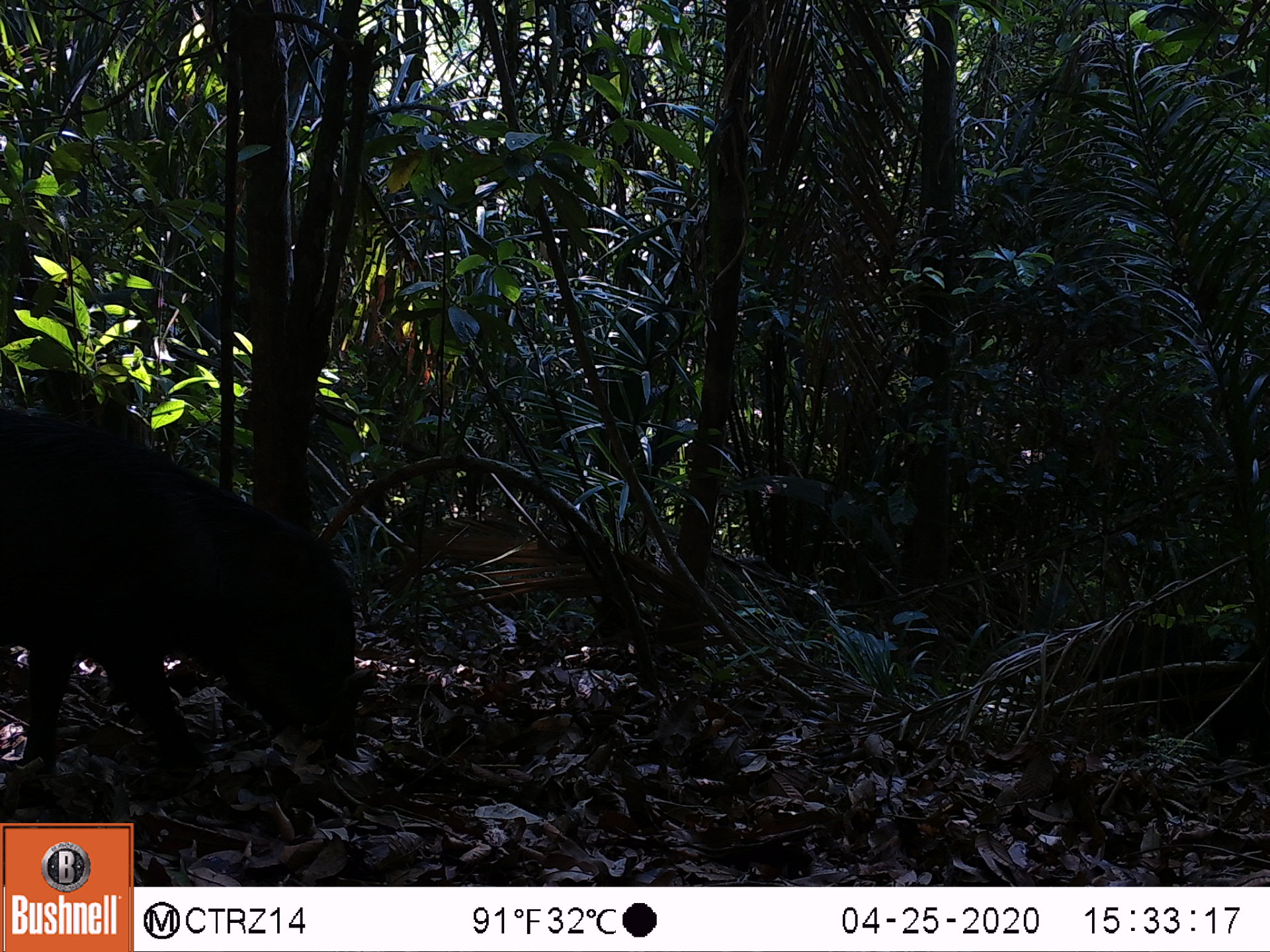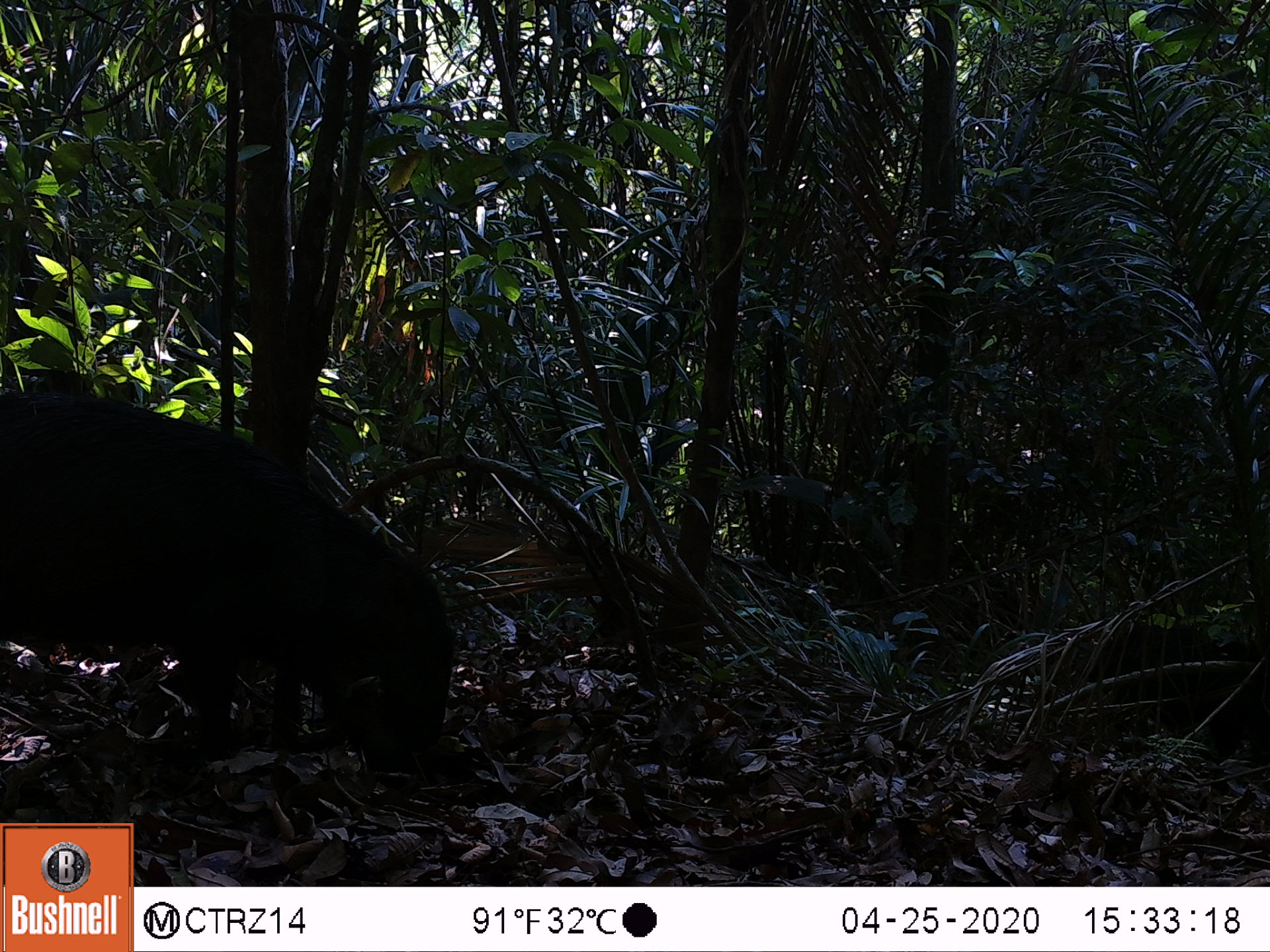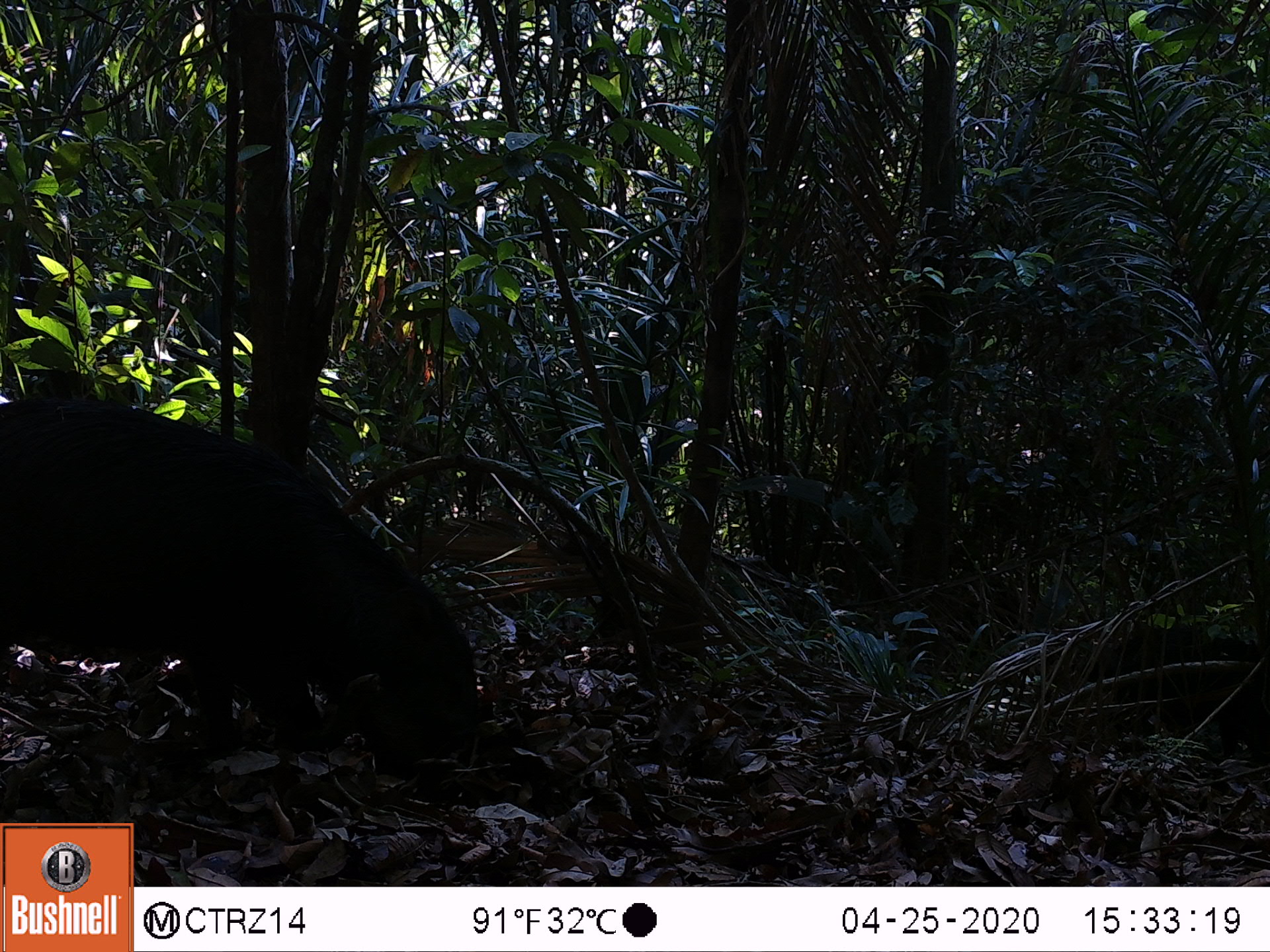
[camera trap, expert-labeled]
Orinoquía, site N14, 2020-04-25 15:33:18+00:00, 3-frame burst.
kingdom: Animalia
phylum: Chordata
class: Mammalia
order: Artiodactyla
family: Tayassuidae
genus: Tayassu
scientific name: Tayassu pecari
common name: white-lipped peccary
White-lipped peccary (Tayassu pecari).